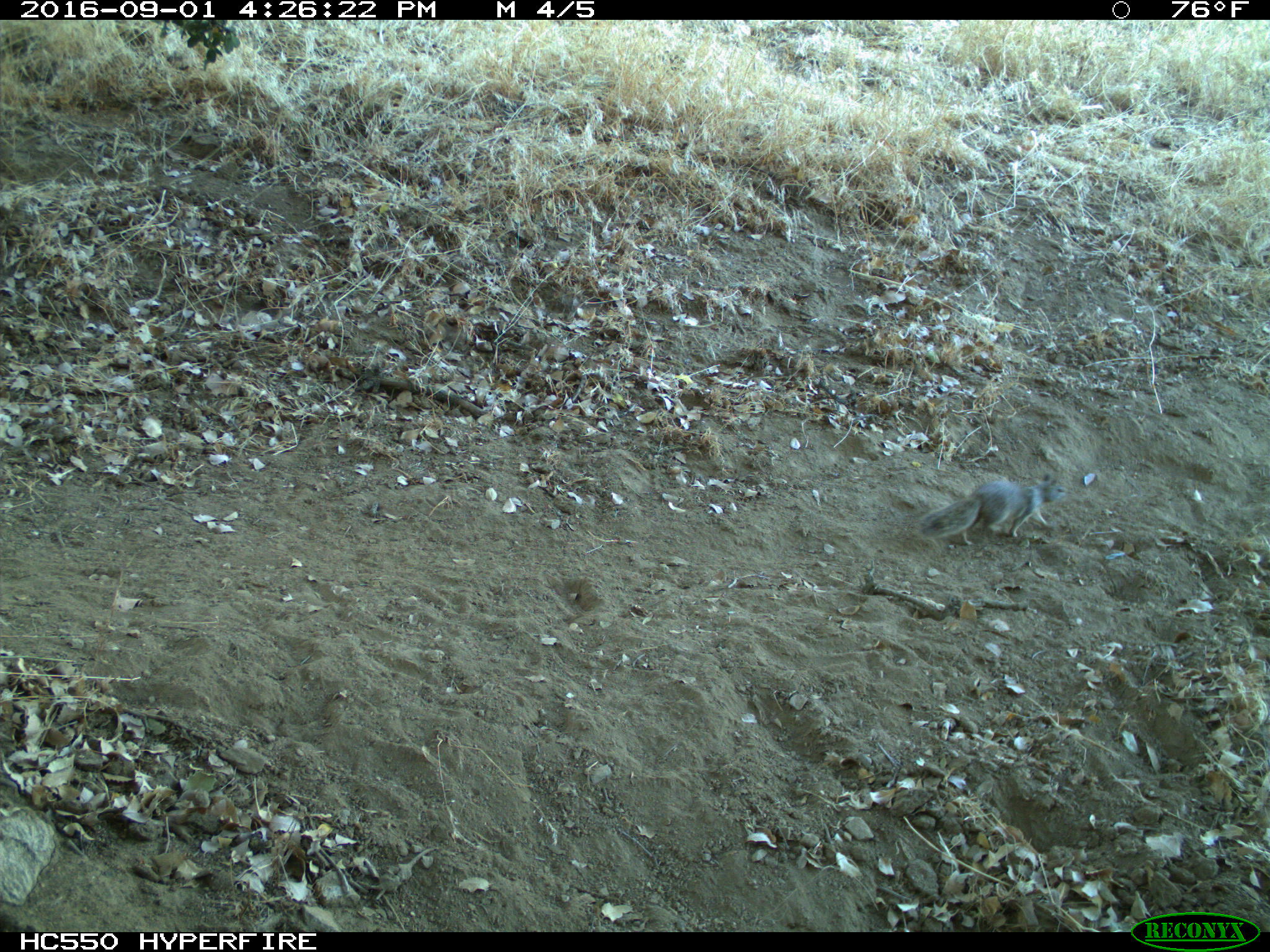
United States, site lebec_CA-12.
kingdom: Animalia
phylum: Chordata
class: Mammalia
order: Rodentia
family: Sciuridae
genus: Otospermophilus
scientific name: Otospermophilus beecheyi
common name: california ground squirrel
Otospermophilus beecheyi (california ground squirrel).